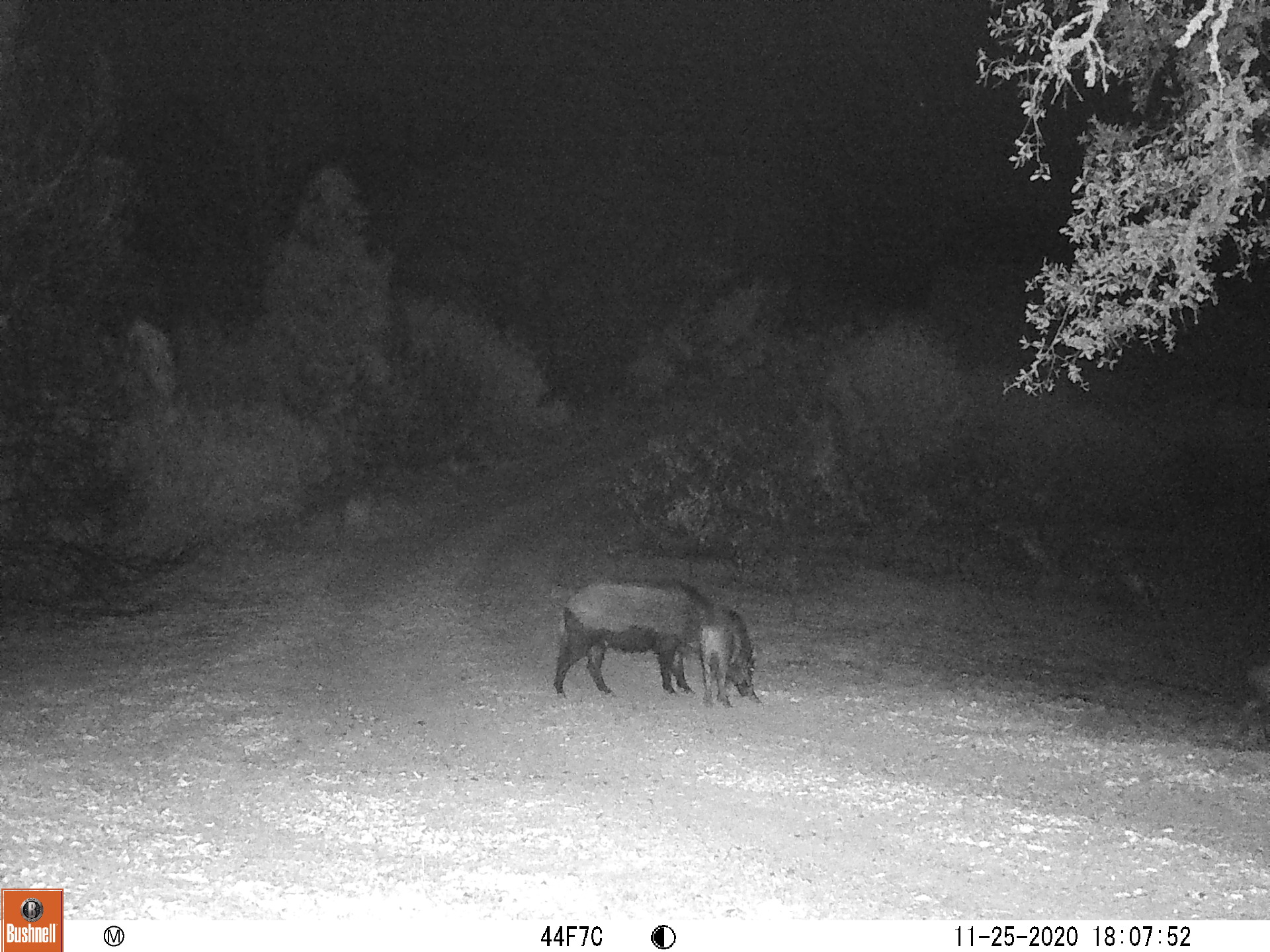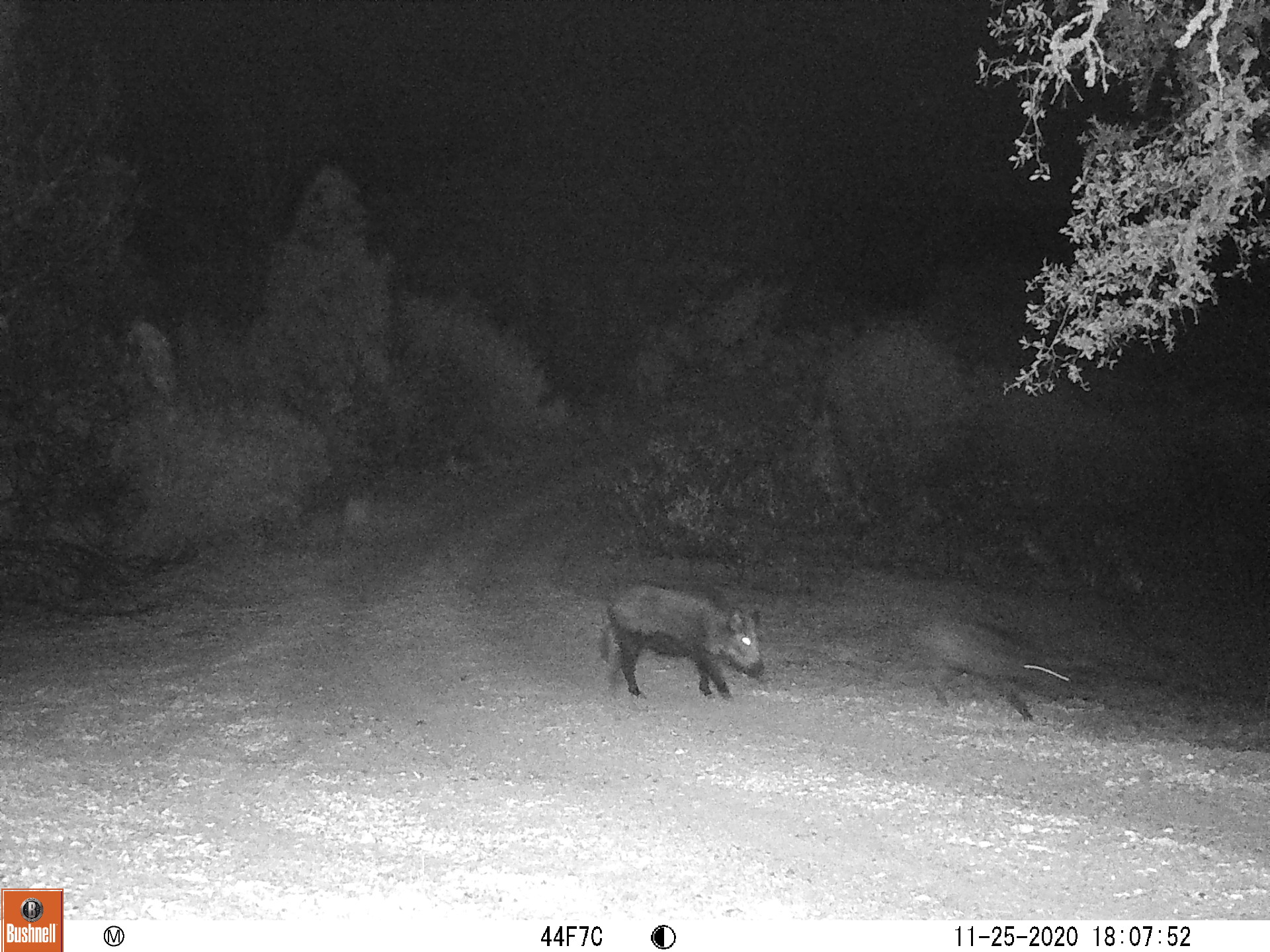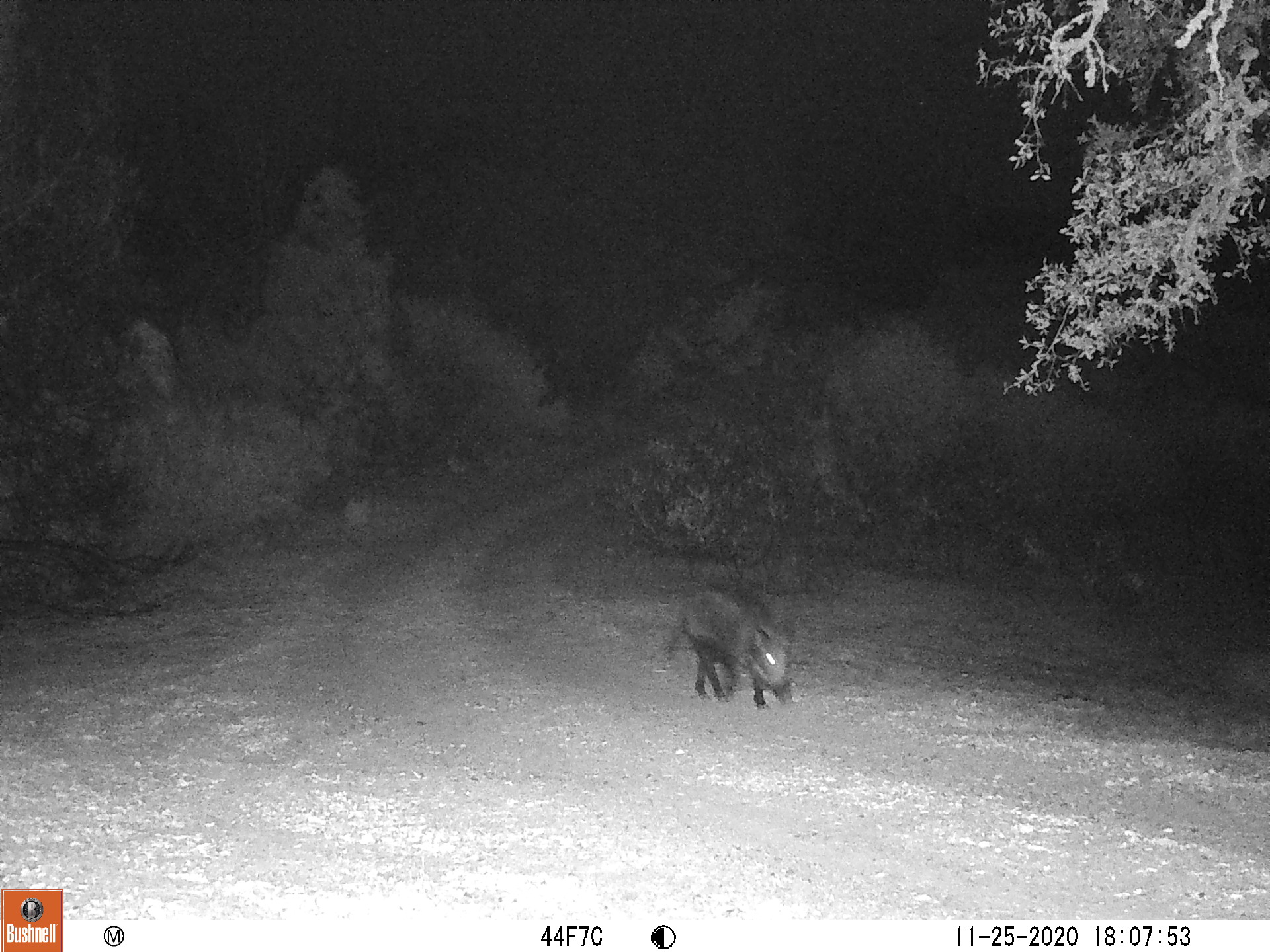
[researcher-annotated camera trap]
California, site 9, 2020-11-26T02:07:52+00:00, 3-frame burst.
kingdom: Animalia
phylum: Chordata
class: Mammalia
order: Artiodactyla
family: Suidae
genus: Sus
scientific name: Sus scrofa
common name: wild boar